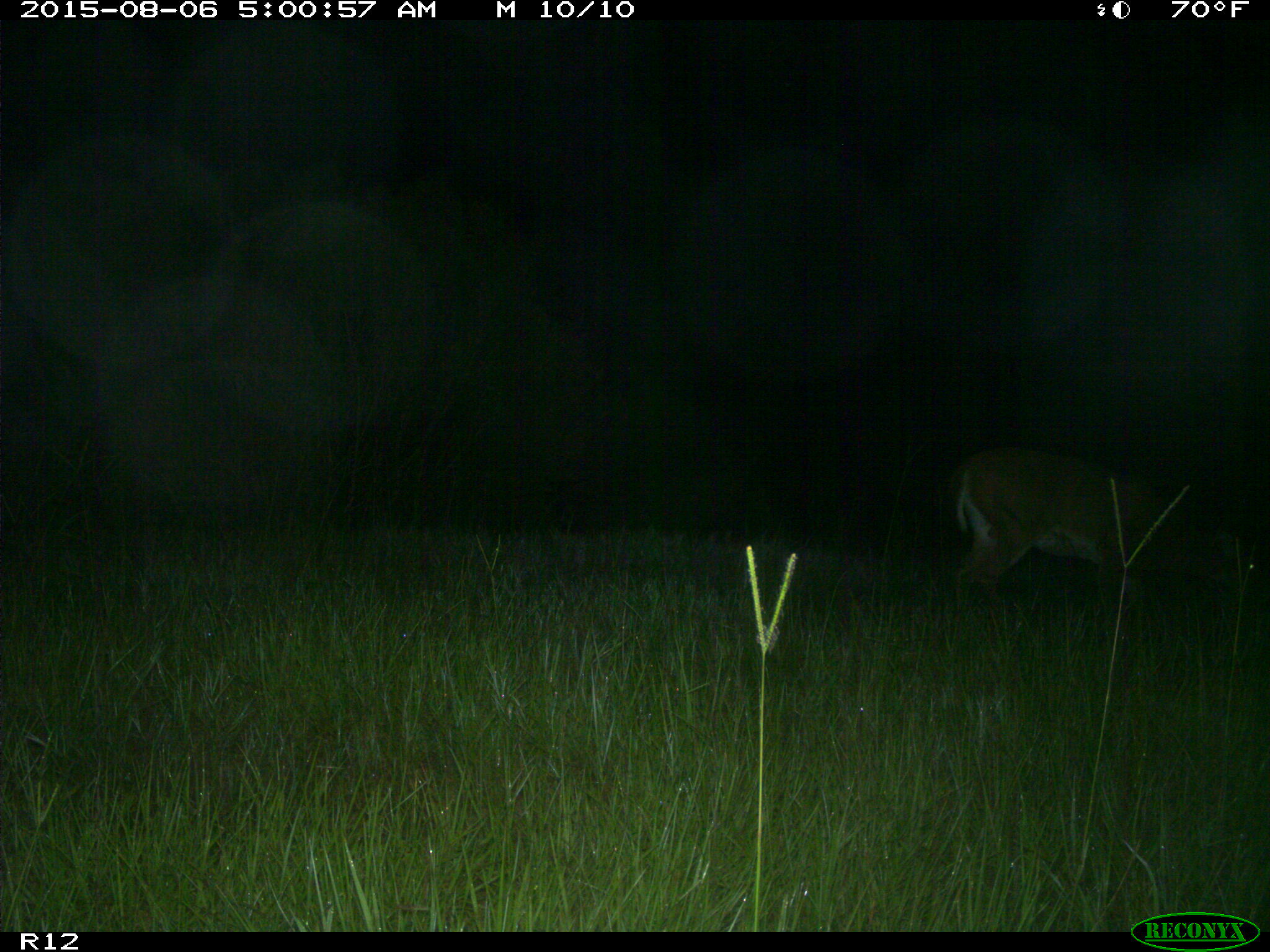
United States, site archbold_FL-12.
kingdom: Animalia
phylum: Chordata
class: Mammalia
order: Artiodactyla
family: Cervidae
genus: Odocoileus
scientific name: Odocoileus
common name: deer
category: unidentified deer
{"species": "unidentified deer (deer) (Odocoileus)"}